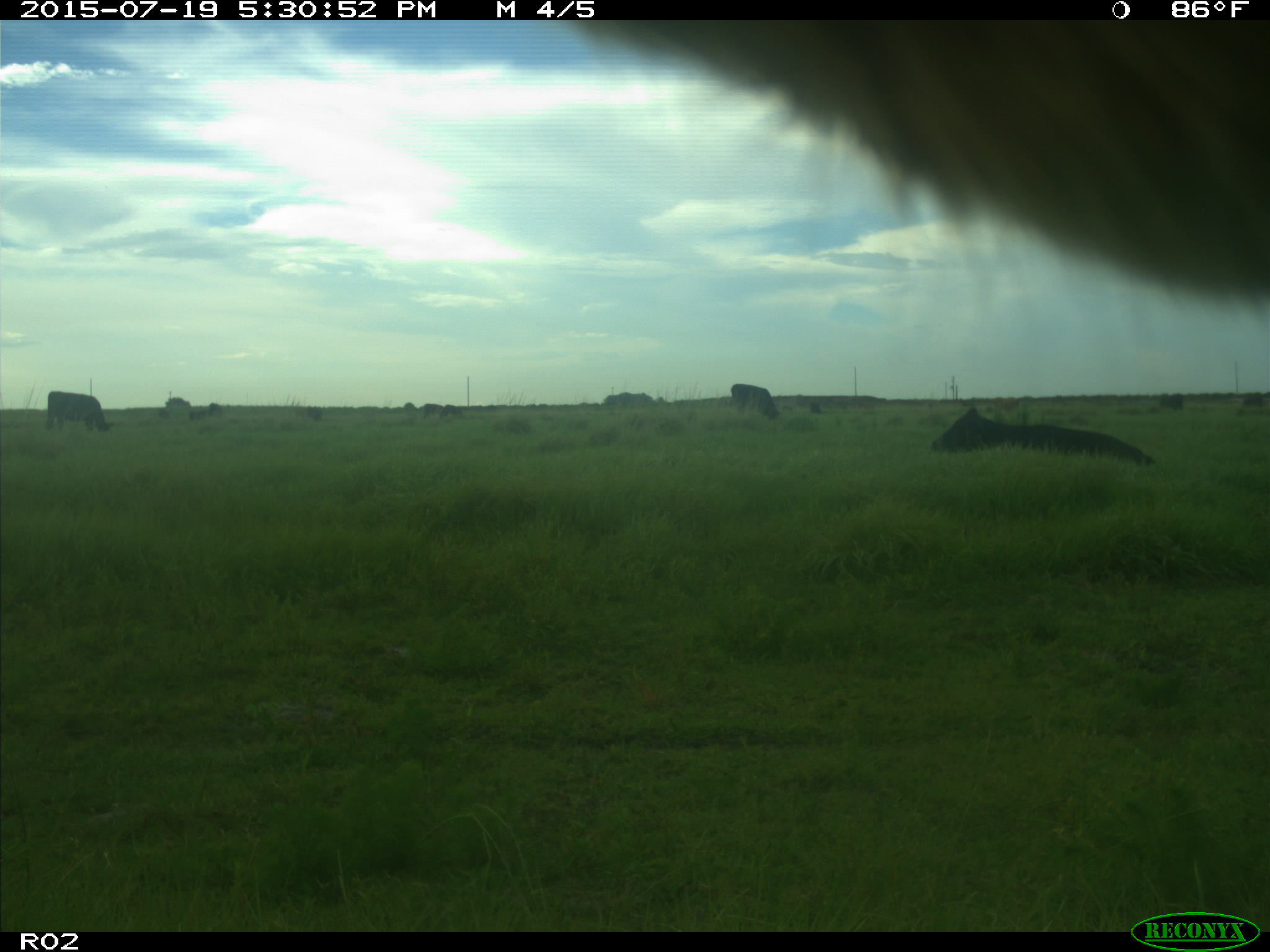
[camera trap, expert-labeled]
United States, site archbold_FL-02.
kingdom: Animalia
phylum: Chordata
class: Mammalia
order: Artiodactyla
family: Bovidae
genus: Bos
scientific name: Bos taurus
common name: domestic cow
Bos taurus (domestic cow).